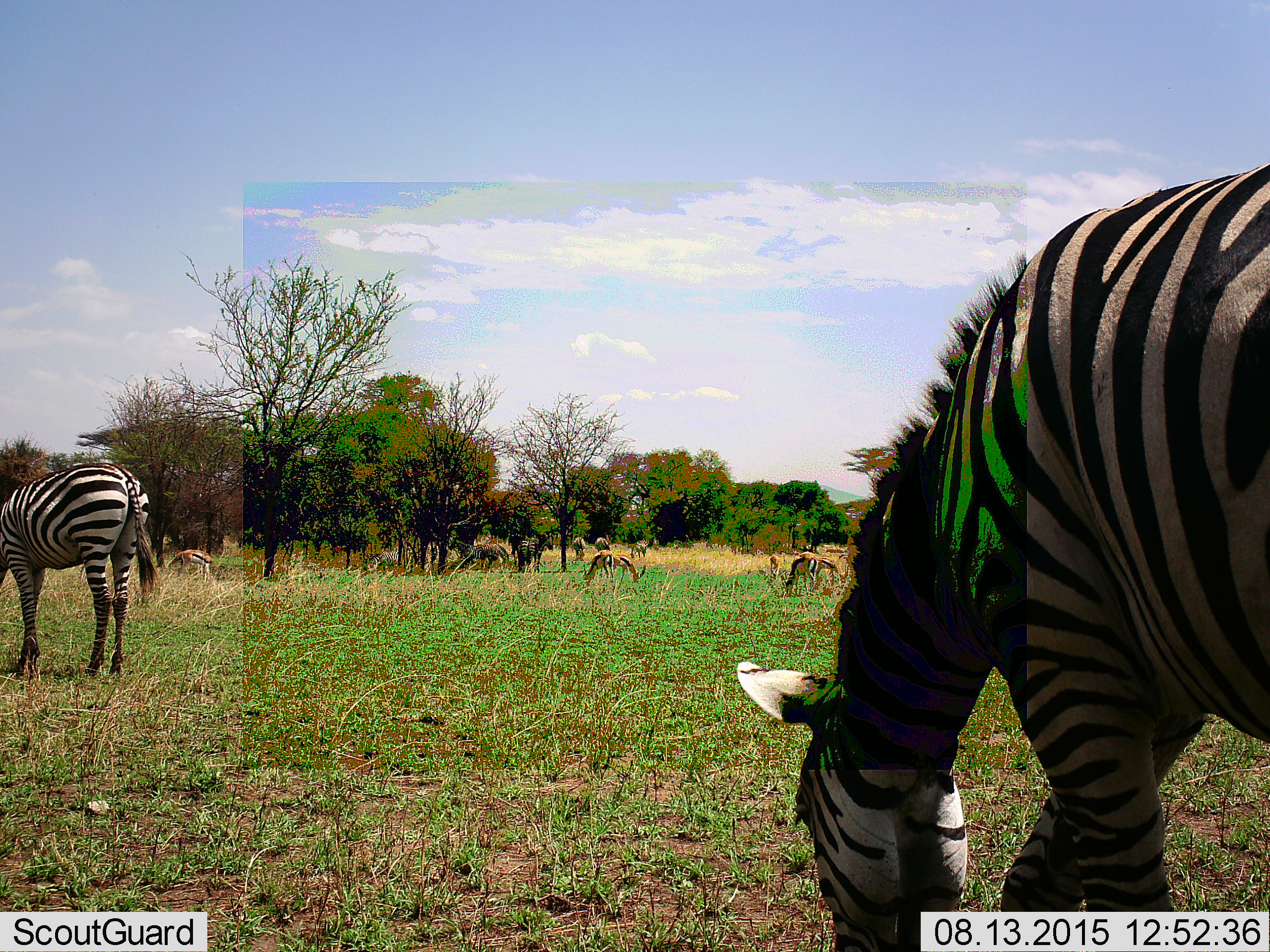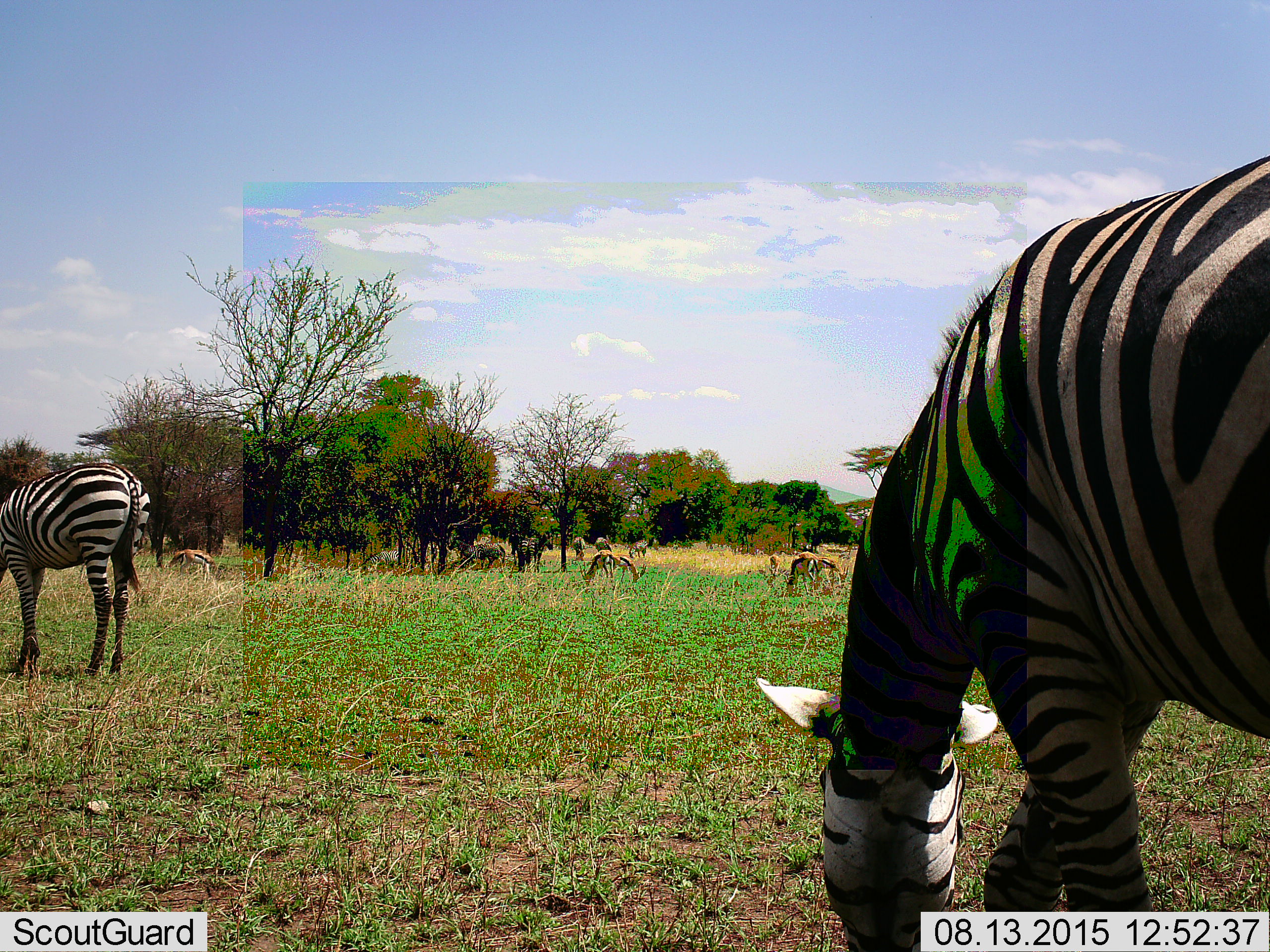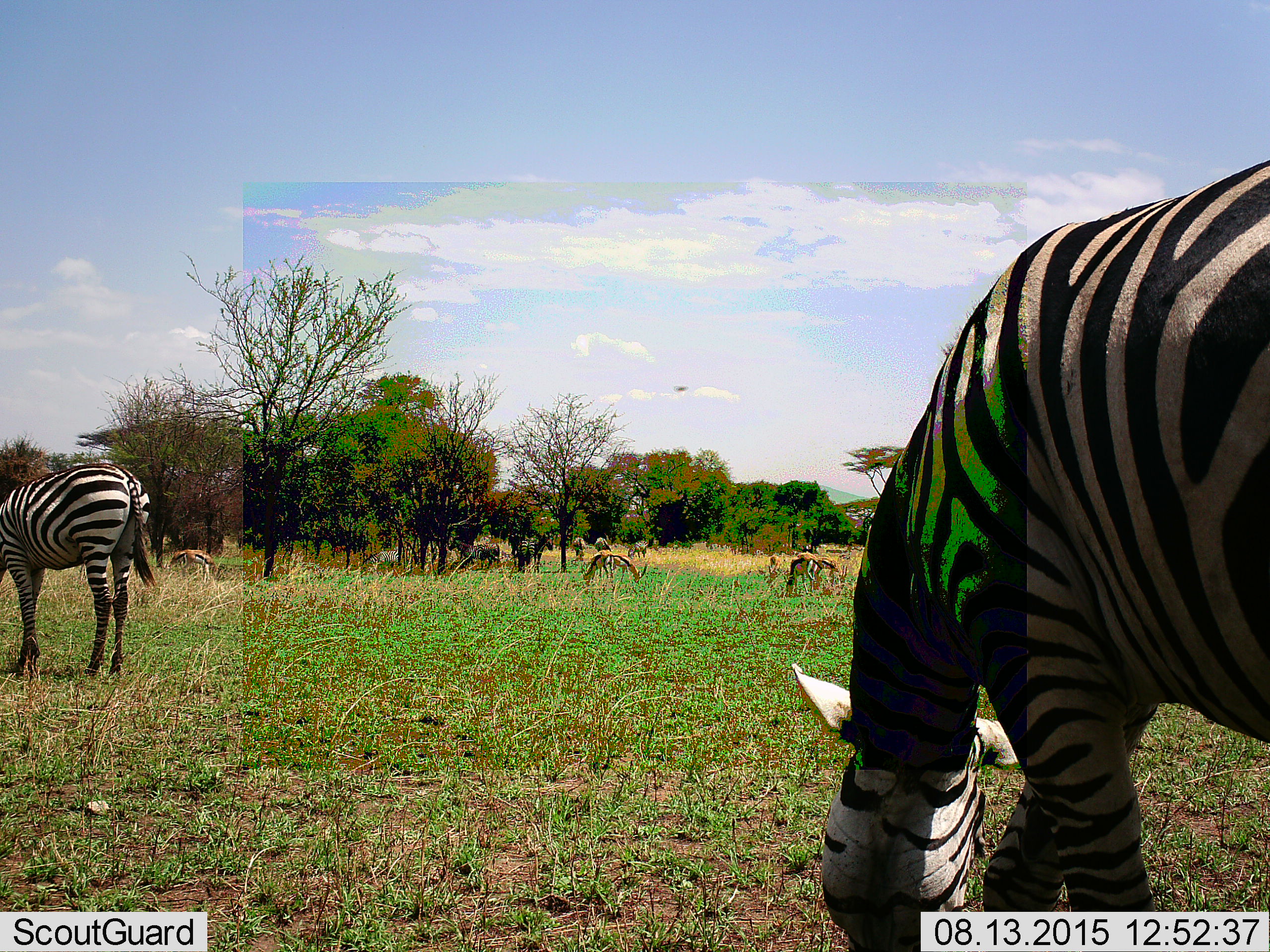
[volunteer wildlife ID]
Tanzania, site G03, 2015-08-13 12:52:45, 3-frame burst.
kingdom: Animalia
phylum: Chordata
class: Mammalia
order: Artiodactyla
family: Bovidae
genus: Eudorcas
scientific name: Eudorcas thomsonii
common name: thomson's gazelle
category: gazellethomsons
Gazellethomsons (thomson's gazelle) (Eudorcas thomsonii), count 6. Behavior (volunteer vote fractions): standing 21%, resting 0%, moving 0%, interacting 0%. Young present (vote fraction): 7%. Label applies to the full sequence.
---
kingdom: Animalia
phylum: Chordata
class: Mammalia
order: Perissodactyla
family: Equidae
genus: Equus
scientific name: Equus quagga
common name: plains zebra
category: zebra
Zebra (plains zebra) (Equus quagga), count 6. Behavior (volunteer vote fractions): standing 28%, resting 0%, moving 17%, interacting 0%. Young present (vote fraction): 11%. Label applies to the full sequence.